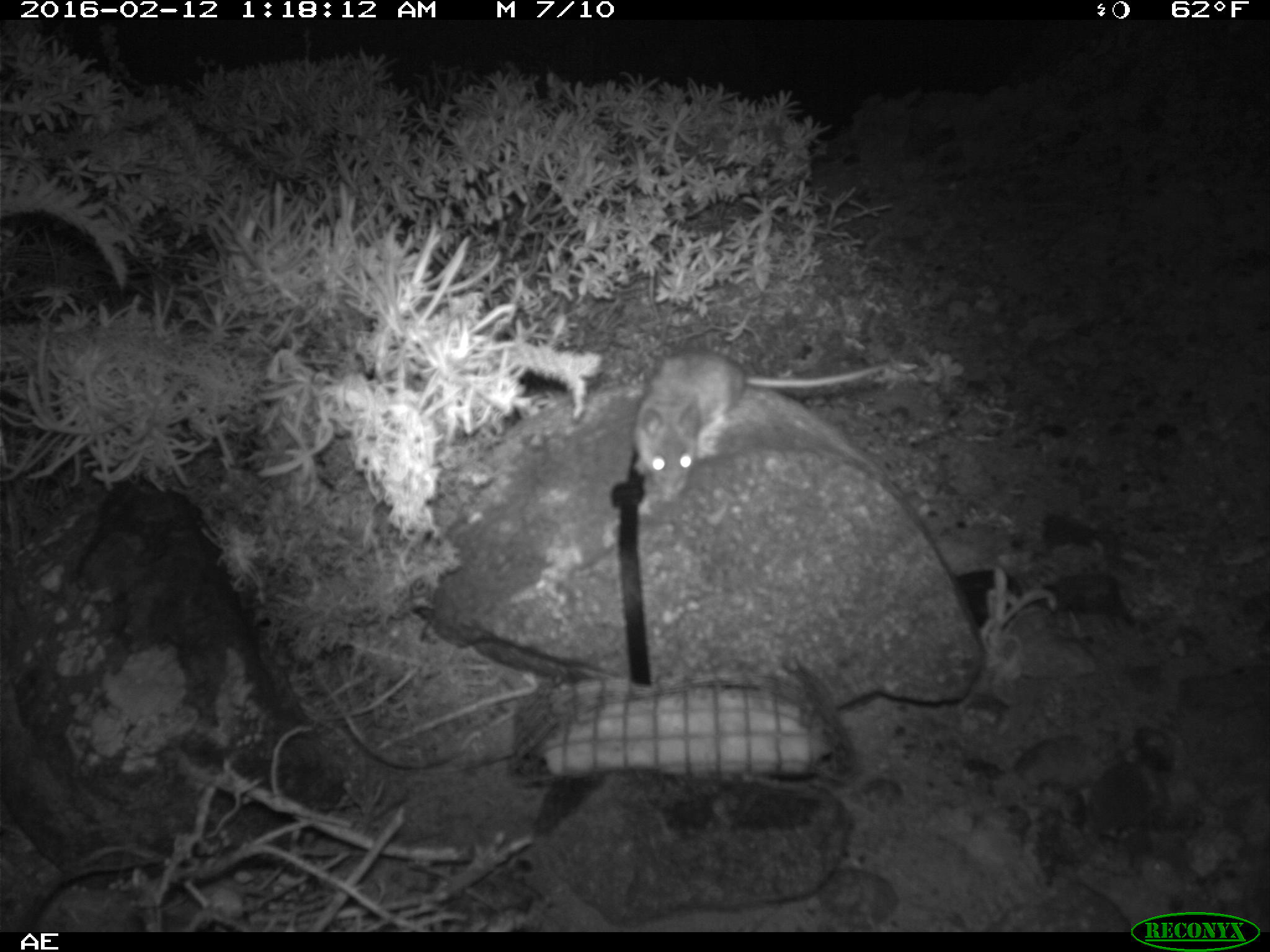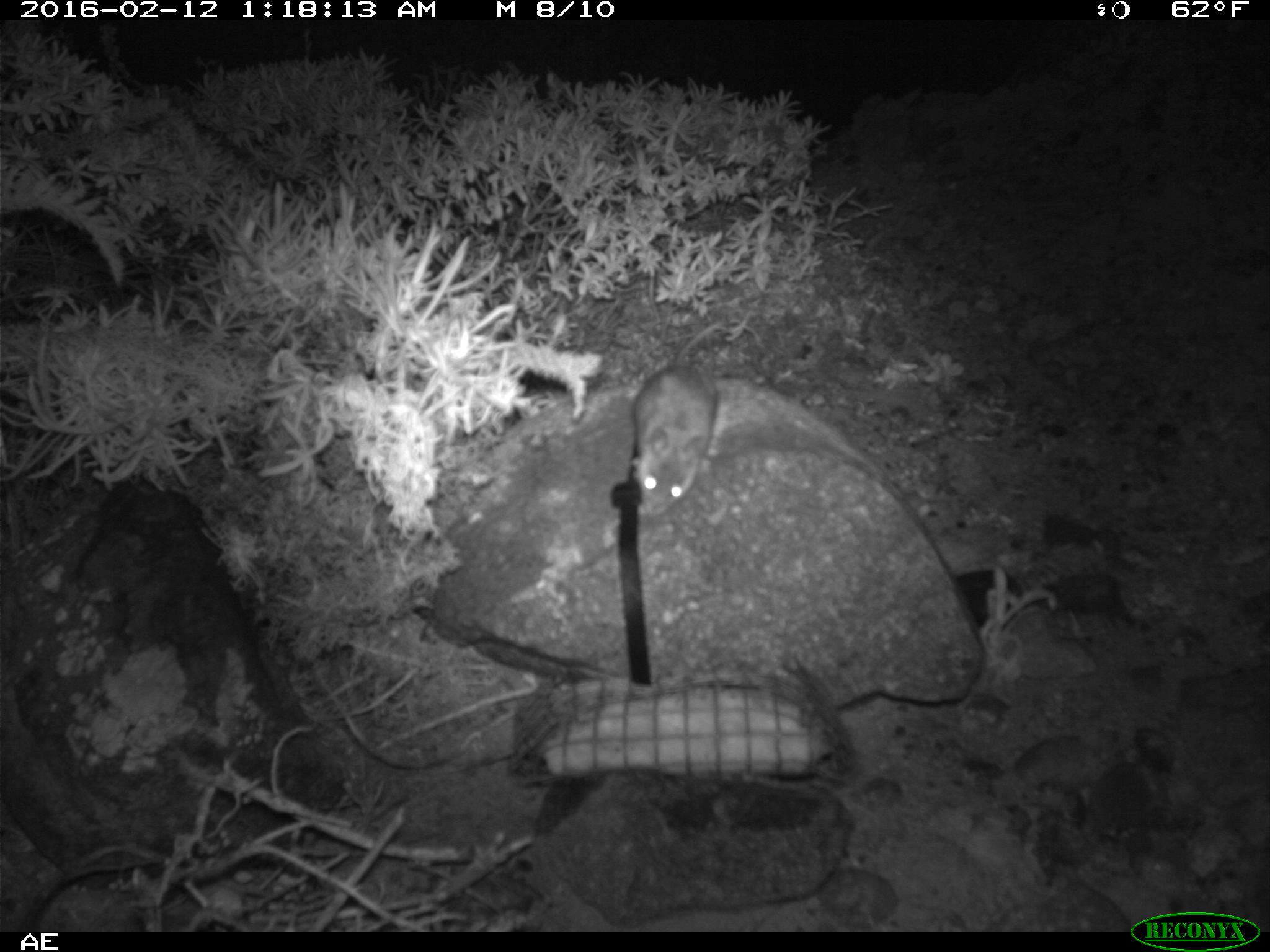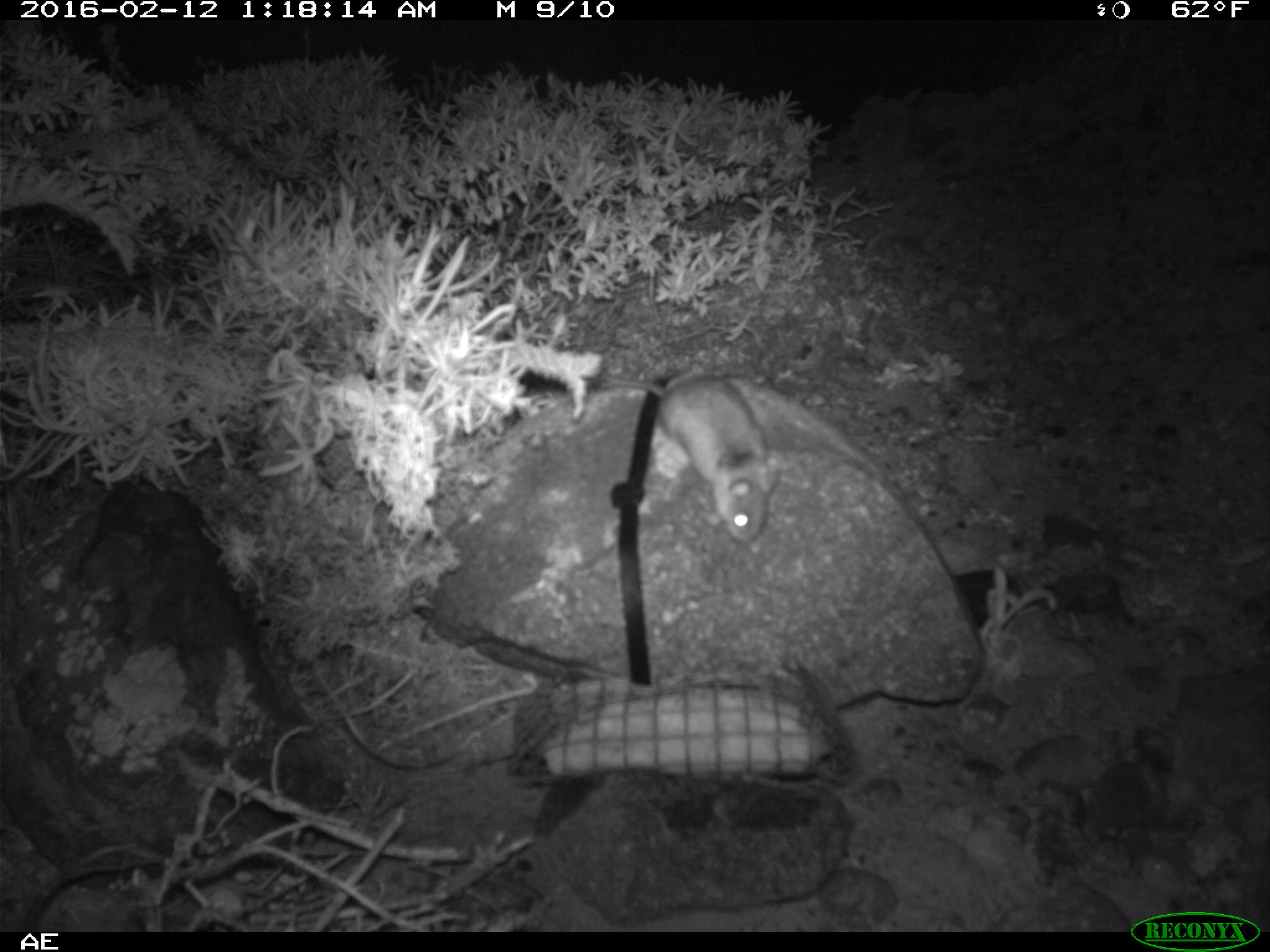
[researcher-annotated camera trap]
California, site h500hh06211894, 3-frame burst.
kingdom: Animalia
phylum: Chordata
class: Mammalia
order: Rodentia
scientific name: Rodentia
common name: rodent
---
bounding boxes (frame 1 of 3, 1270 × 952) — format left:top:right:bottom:
rodent: 629:349:918:504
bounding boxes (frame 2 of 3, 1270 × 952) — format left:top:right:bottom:
rodent: 625:323:721:518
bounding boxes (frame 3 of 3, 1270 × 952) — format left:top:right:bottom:
rodent: 598:368:779:542